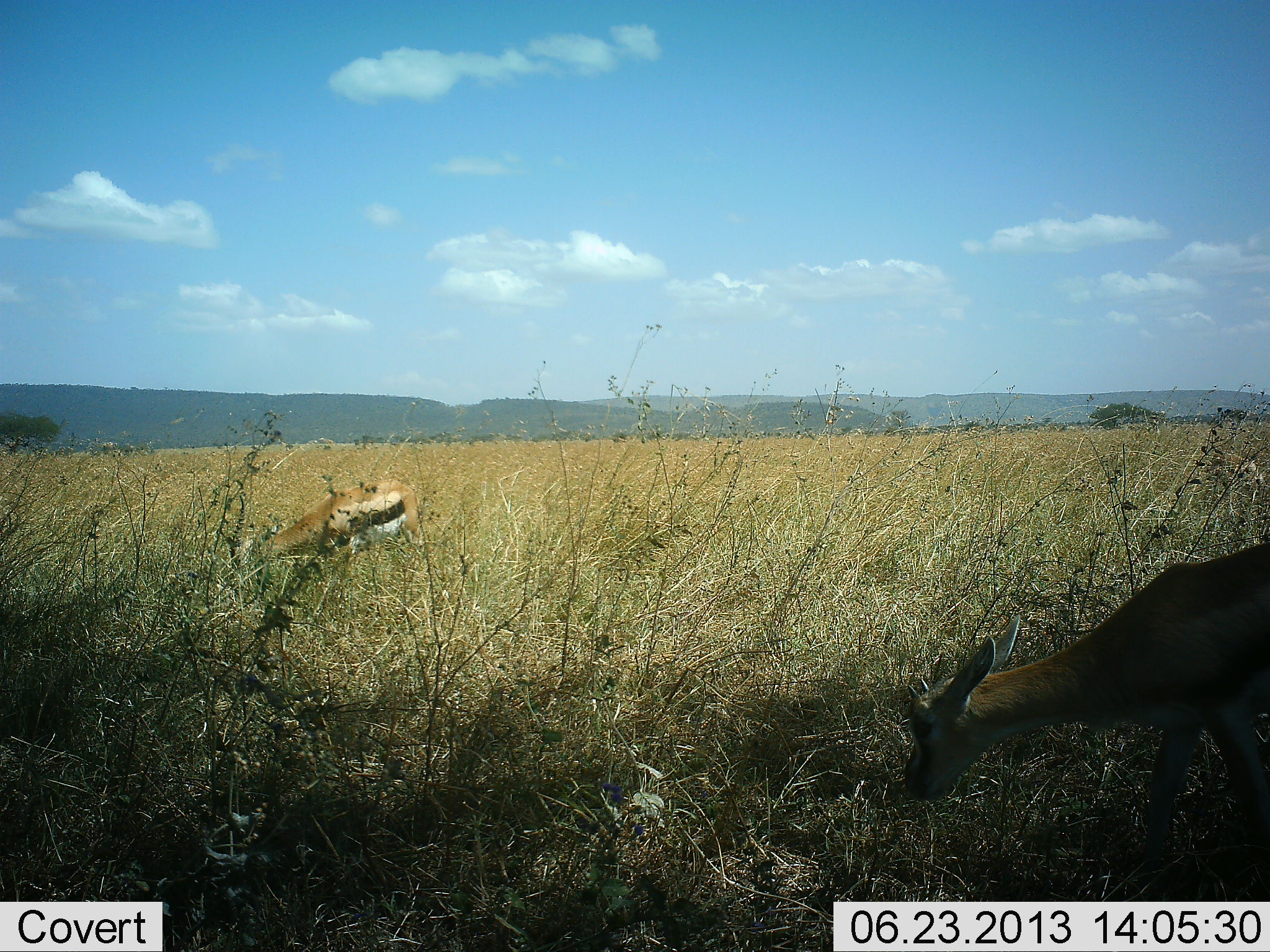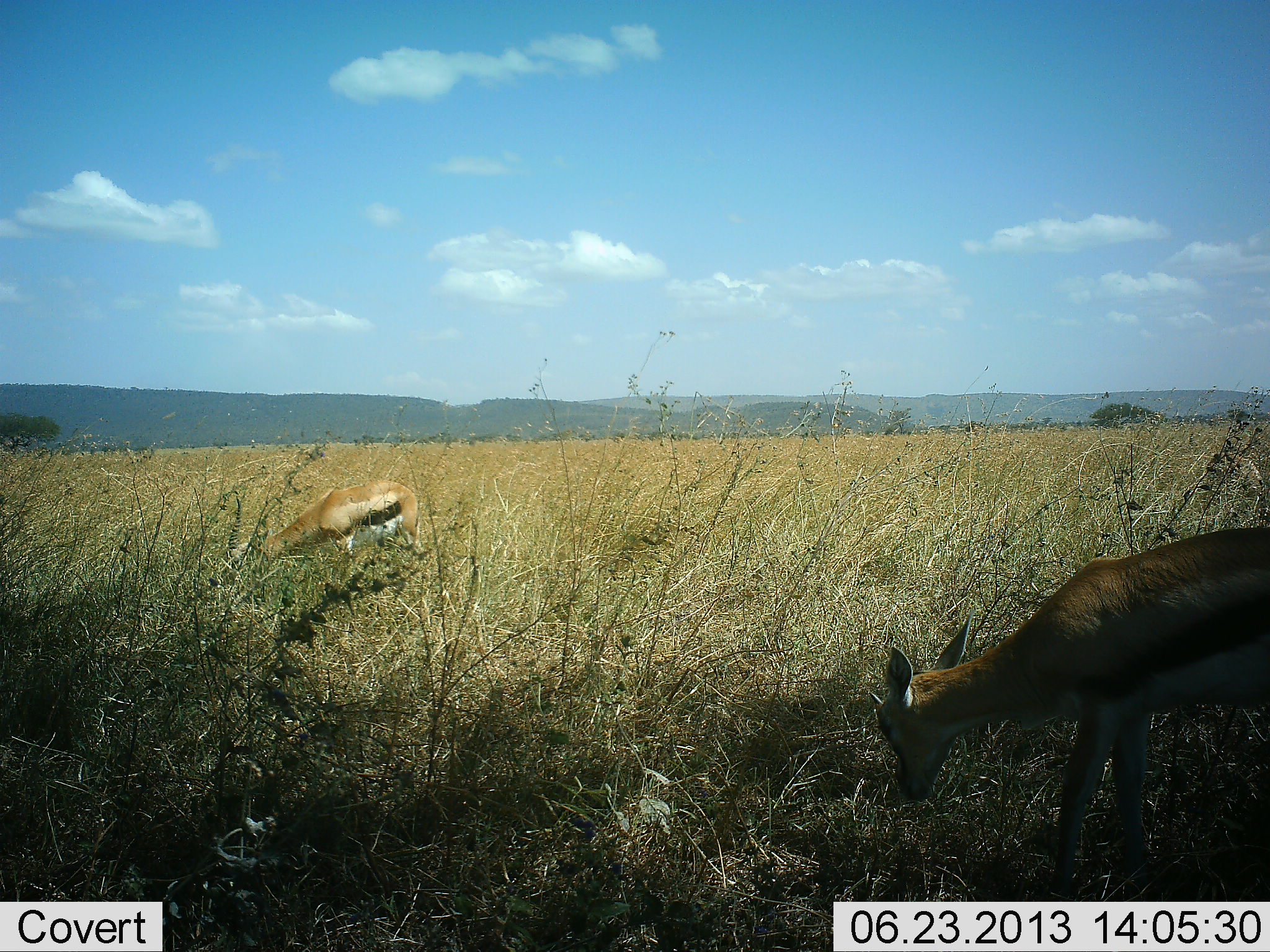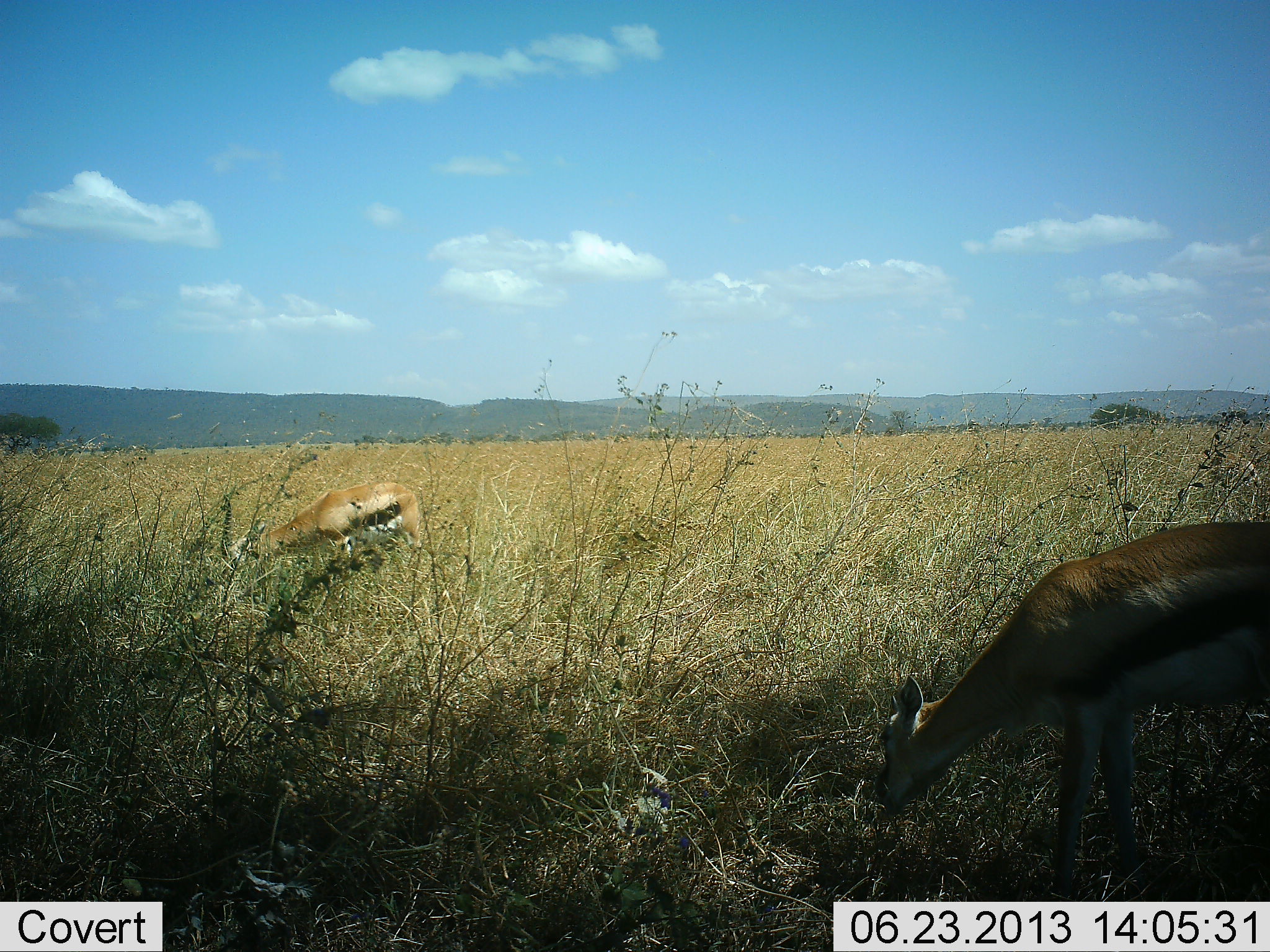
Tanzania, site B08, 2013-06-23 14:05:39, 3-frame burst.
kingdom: Animalia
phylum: Chordata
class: Mammalia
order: Artiodactyla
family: Bovidae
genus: Eudorcas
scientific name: Eudorcas thomsonii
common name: thomson's gazelle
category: gazellethomsons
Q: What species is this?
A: Gazellethomsons (thomson's gazelle) (Eudorcas thomsonii).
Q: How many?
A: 2.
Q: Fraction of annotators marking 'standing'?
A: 29%.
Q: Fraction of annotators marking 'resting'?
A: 0%.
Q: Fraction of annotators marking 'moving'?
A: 6%.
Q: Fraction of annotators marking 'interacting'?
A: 0%.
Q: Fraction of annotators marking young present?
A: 6%.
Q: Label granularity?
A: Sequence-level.